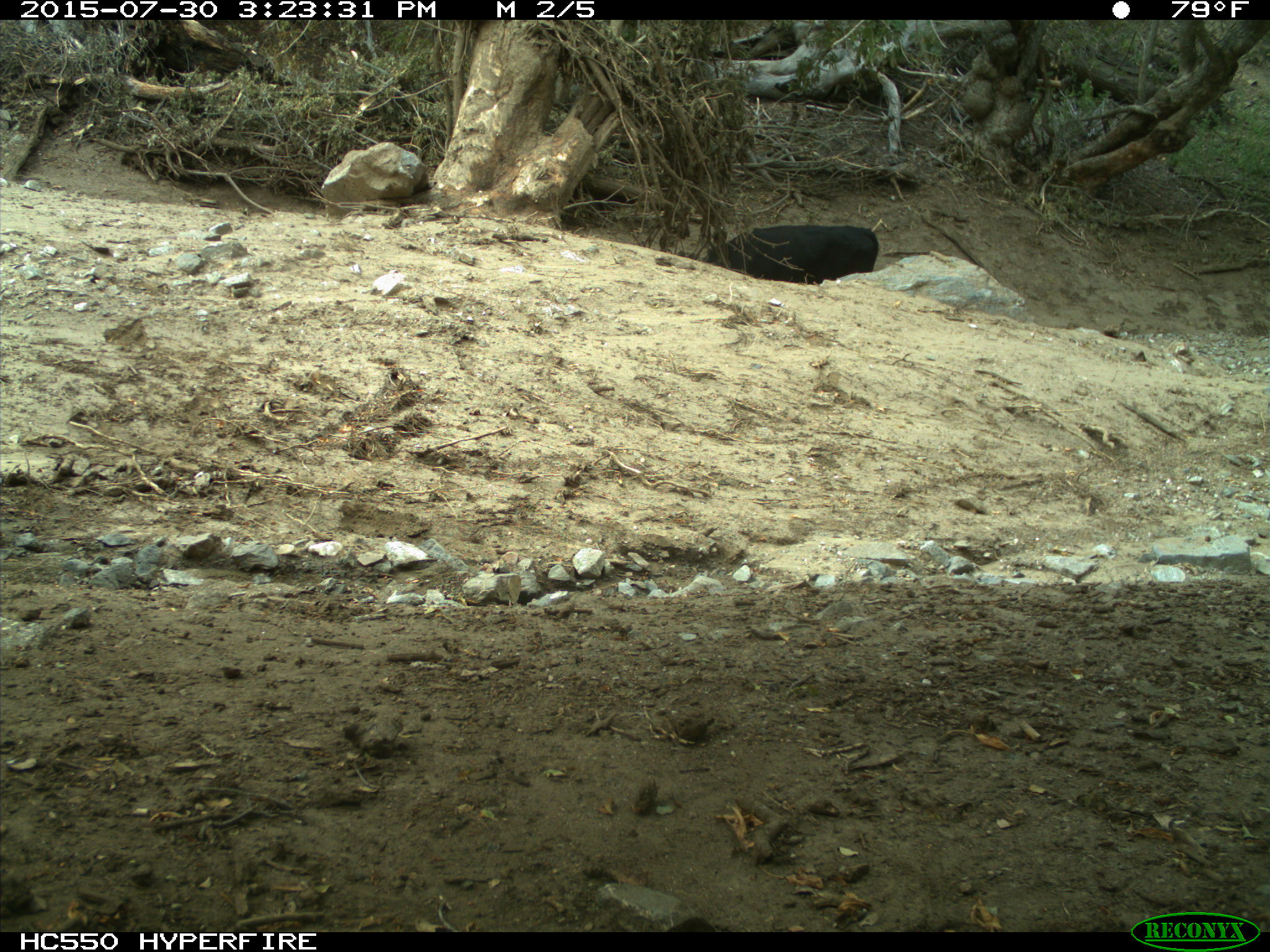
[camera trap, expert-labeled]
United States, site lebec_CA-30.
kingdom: Animalia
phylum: Chordata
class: Mammalia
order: Artiodactyla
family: Bovidae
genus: Bos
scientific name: Bos taurus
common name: domestic cow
Bos taurus (domestic cow).